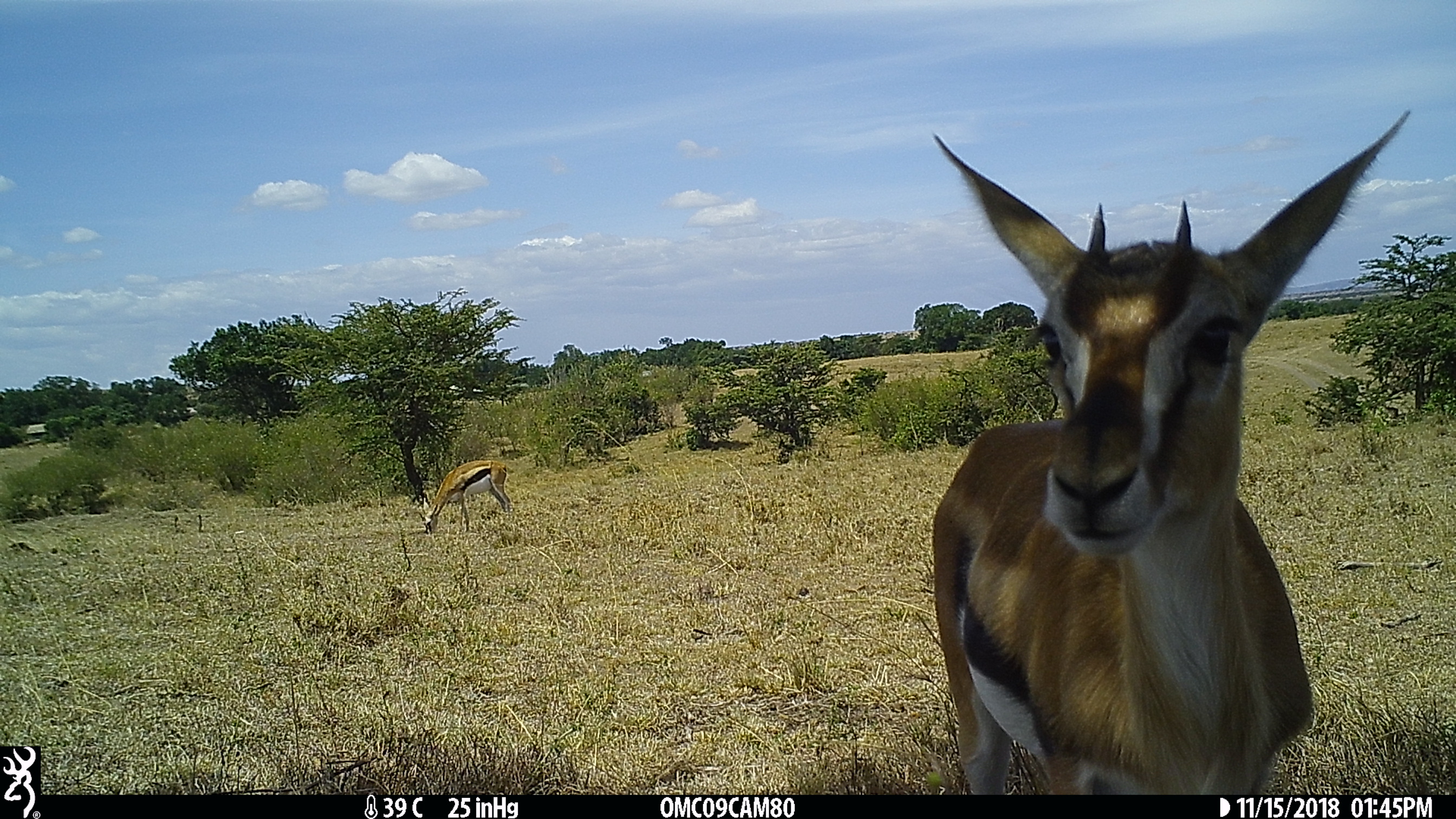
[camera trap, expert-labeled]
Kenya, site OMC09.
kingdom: Animalia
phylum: Chordata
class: Mammalia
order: Artiodactyla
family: Bovidae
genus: Eudorcas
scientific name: Eudorcas thomsonii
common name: thomon's gazelle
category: gazelle thomsons